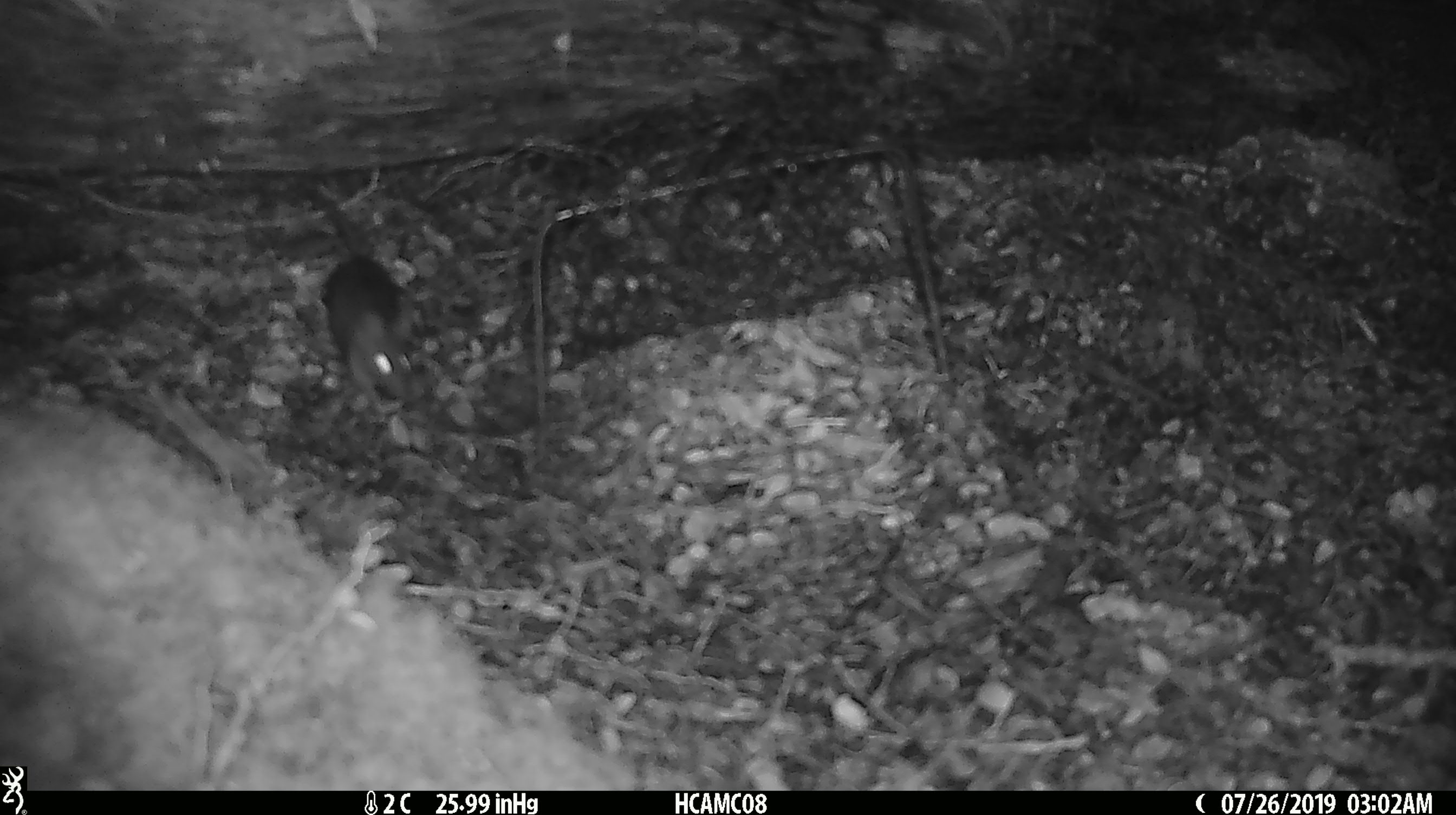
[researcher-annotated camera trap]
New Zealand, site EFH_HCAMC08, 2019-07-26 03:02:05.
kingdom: Animalia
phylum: Chordata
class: Mammalia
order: Rodentia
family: Muridae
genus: Mus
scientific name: Mus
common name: mouse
Mouse (Mus).